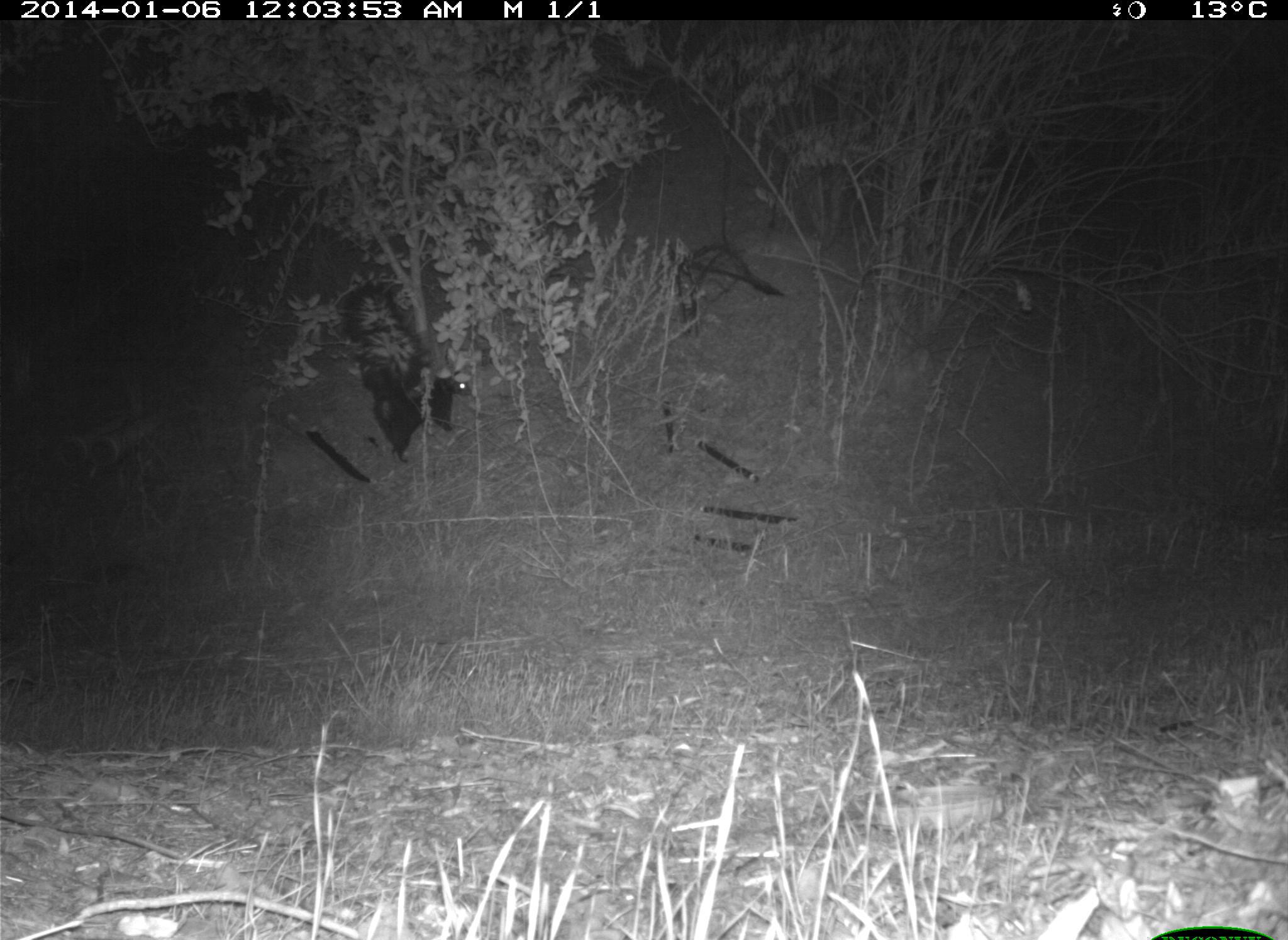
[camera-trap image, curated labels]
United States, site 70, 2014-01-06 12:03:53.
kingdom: Animalia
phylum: Chordata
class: Mammalia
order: Carnivora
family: Mephitidae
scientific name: Mephitidae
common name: skunk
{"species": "skunk (Mephitidae)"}